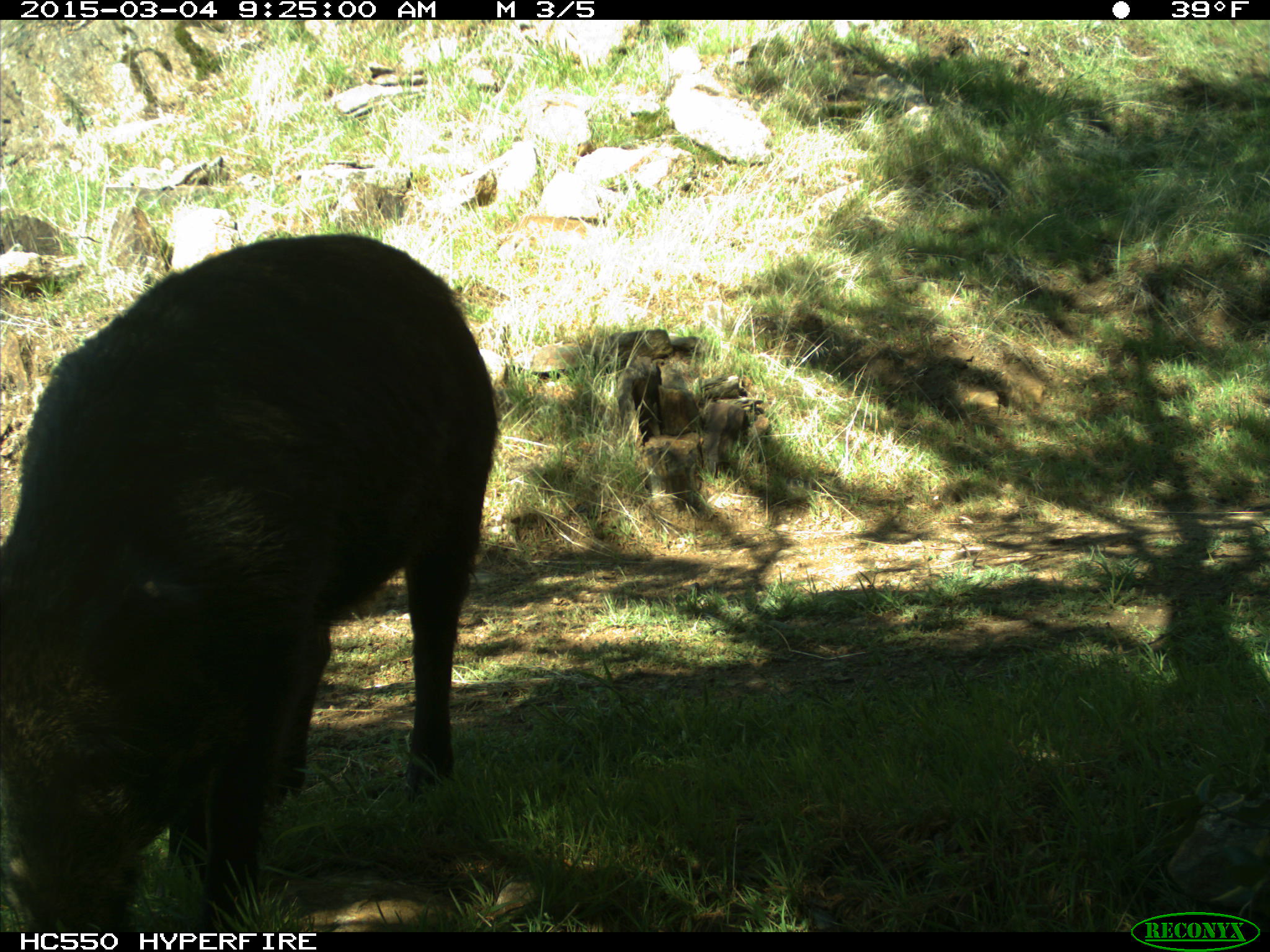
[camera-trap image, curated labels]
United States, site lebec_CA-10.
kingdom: Animalia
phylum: Chordata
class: Mammalia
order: Artiodactyla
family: Suidae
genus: Sus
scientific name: Sus scrofa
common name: wild boar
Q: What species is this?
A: Sus scrofa (wild boar).